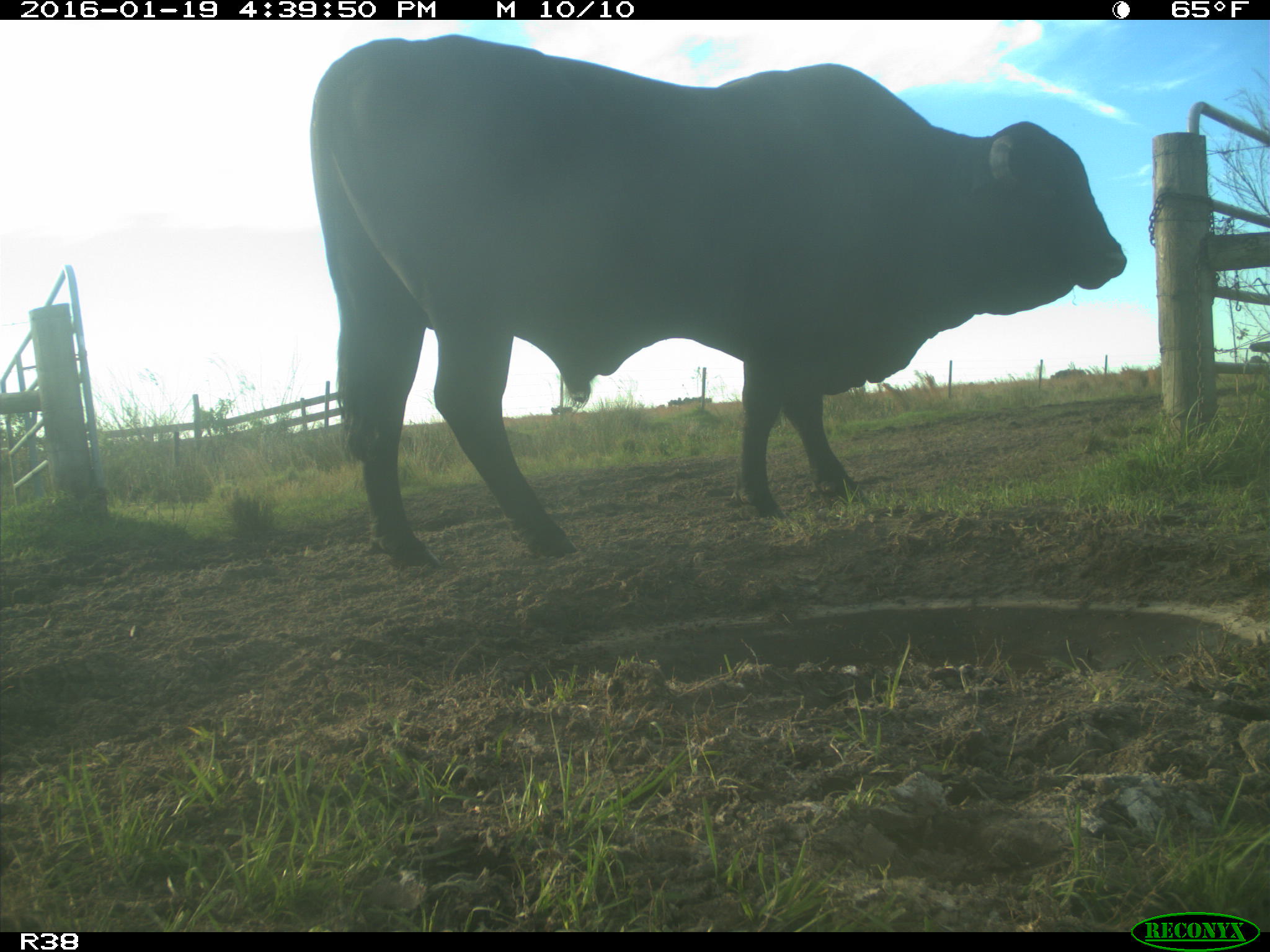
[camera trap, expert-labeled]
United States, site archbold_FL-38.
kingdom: Animalia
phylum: Chordata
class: Mammalia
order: Artiodactyla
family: Bovidae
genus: Bos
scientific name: Bos taurus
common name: domestic cow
Bos taurus (domestic cow).